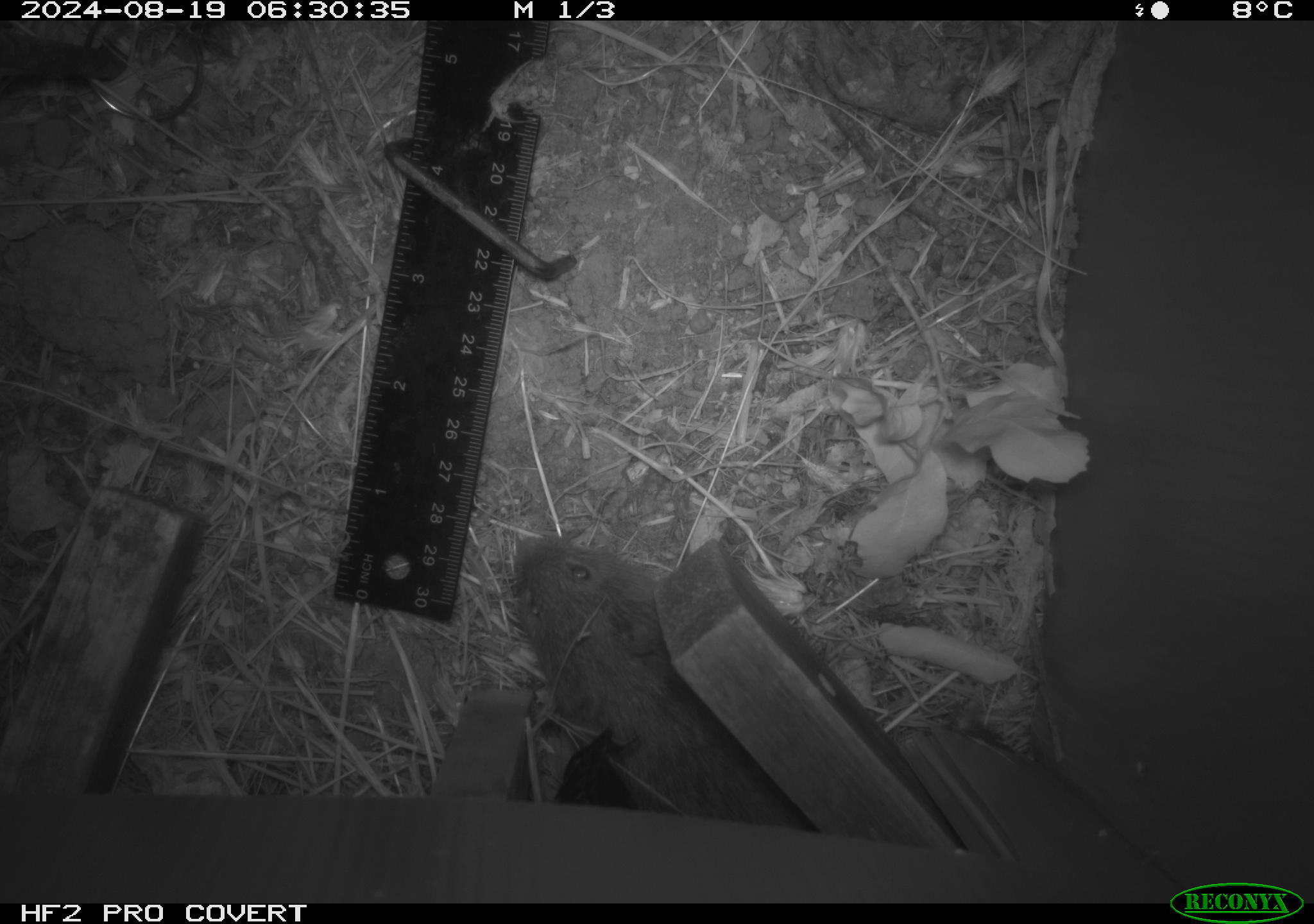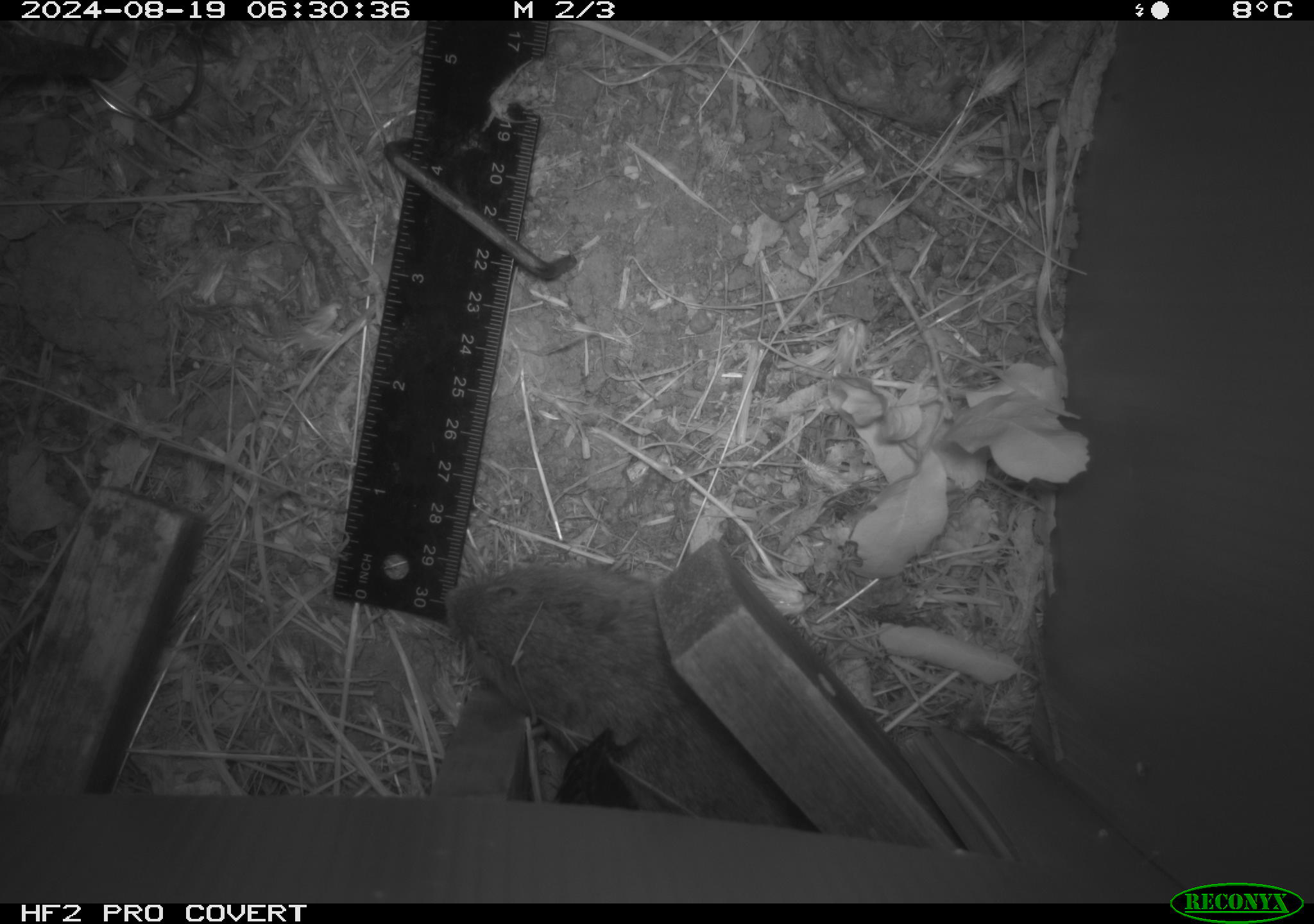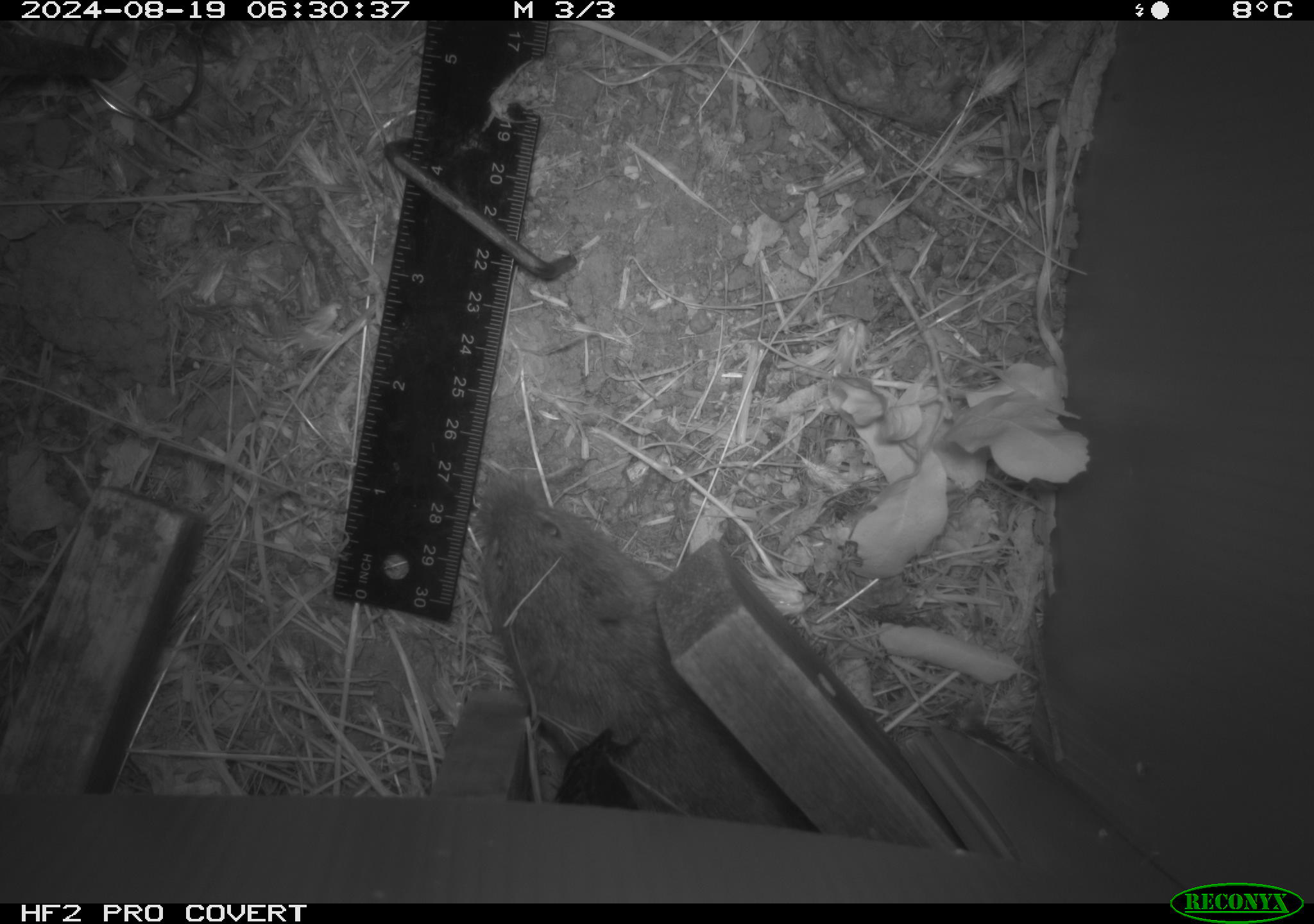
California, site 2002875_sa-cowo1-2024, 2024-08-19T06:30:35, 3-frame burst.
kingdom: Animalia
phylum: Chordata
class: Mammalia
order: Rodentia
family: Cricetidae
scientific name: Arvicolinae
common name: voles, lemmings, and muskrats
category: arvicolinae subfamily